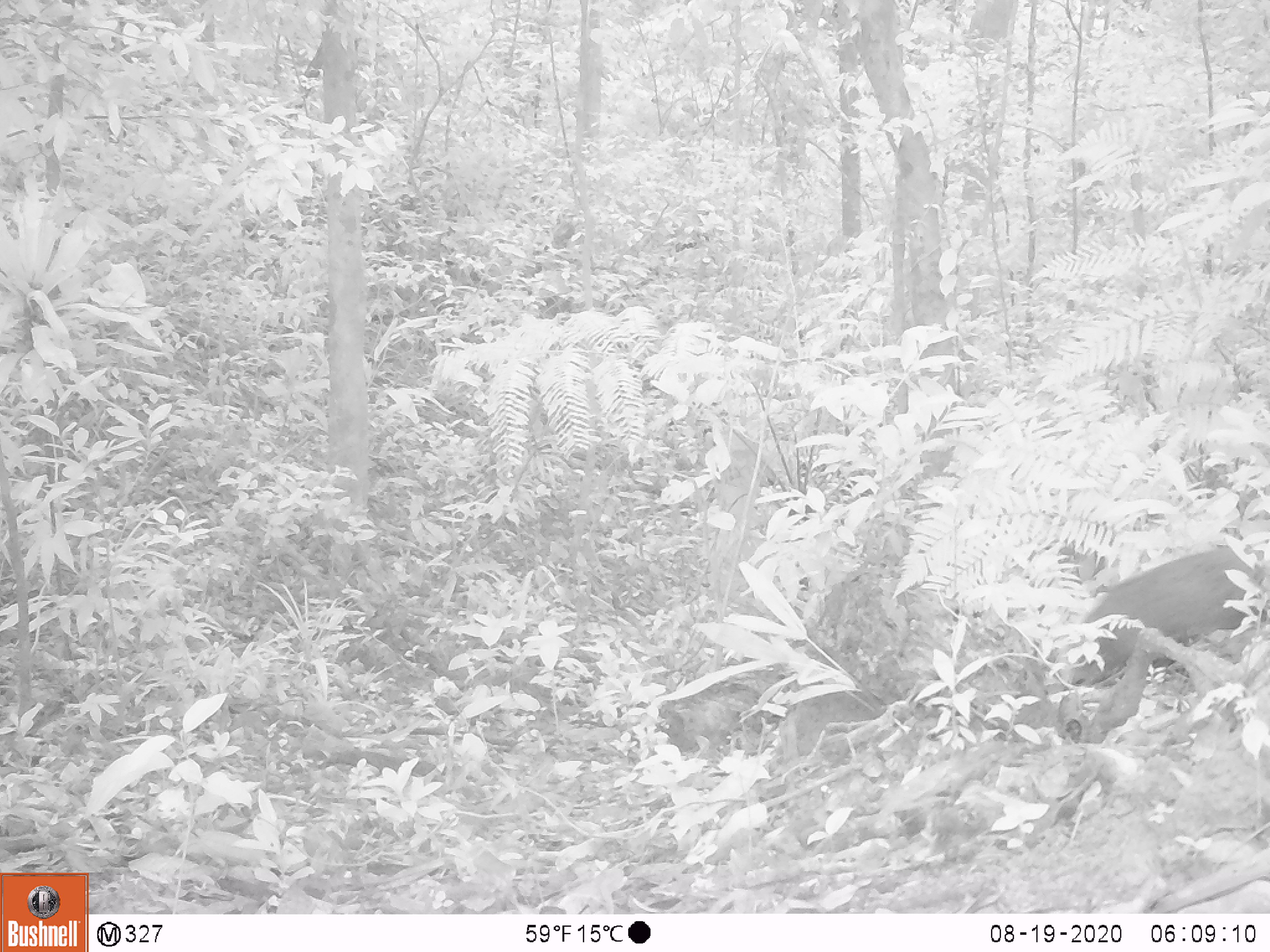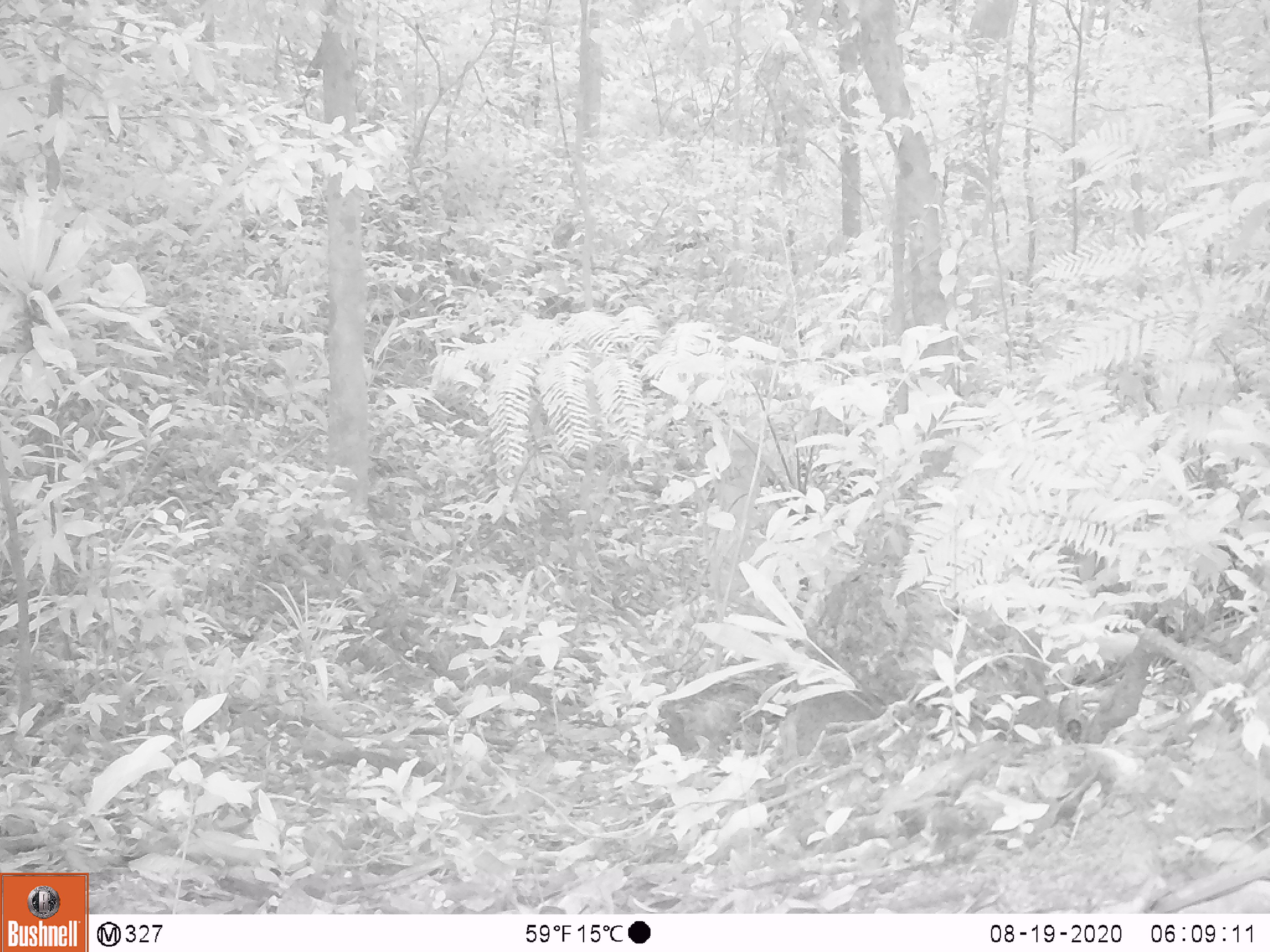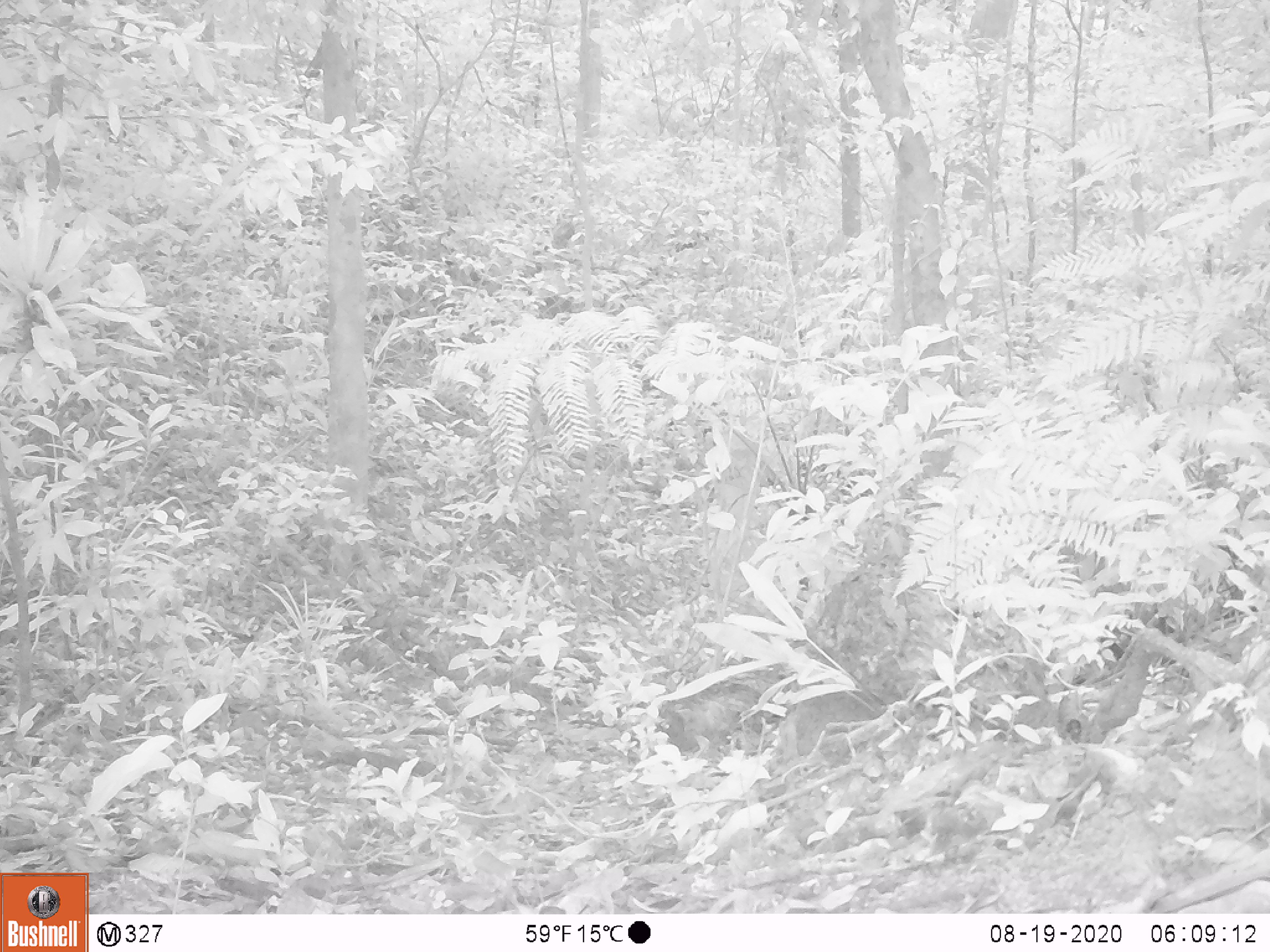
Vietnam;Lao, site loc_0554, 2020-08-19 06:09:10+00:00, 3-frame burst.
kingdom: Animalia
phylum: Chordata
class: Mammalia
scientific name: Mammalia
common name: mammal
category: unidentified small mammal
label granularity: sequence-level